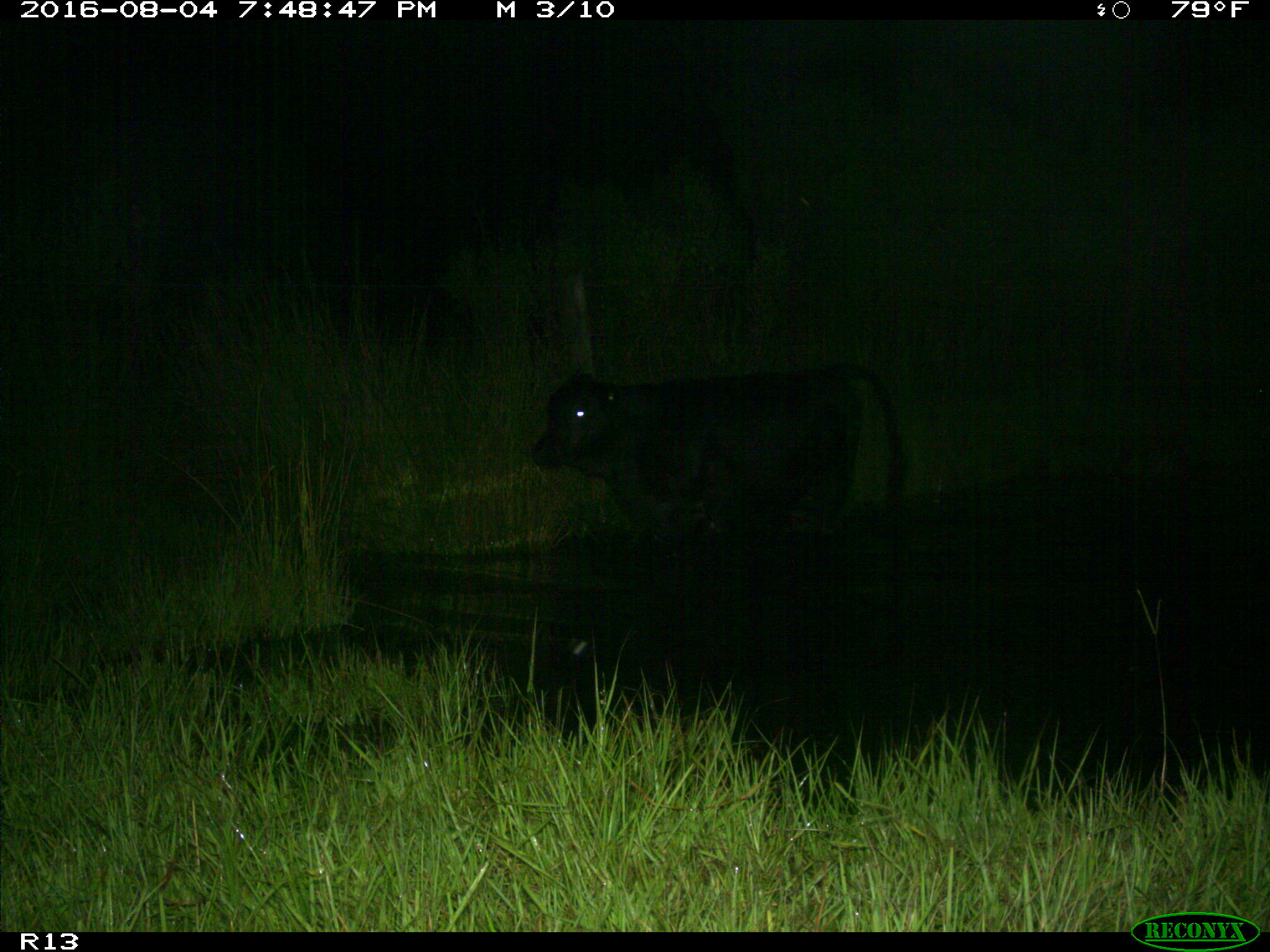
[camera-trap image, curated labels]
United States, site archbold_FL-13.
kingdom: Animalia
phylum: Chordata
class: Mammalia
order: Artiodactyla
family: Bovidae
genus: Bos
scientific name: Bos taurus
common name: domestic cow